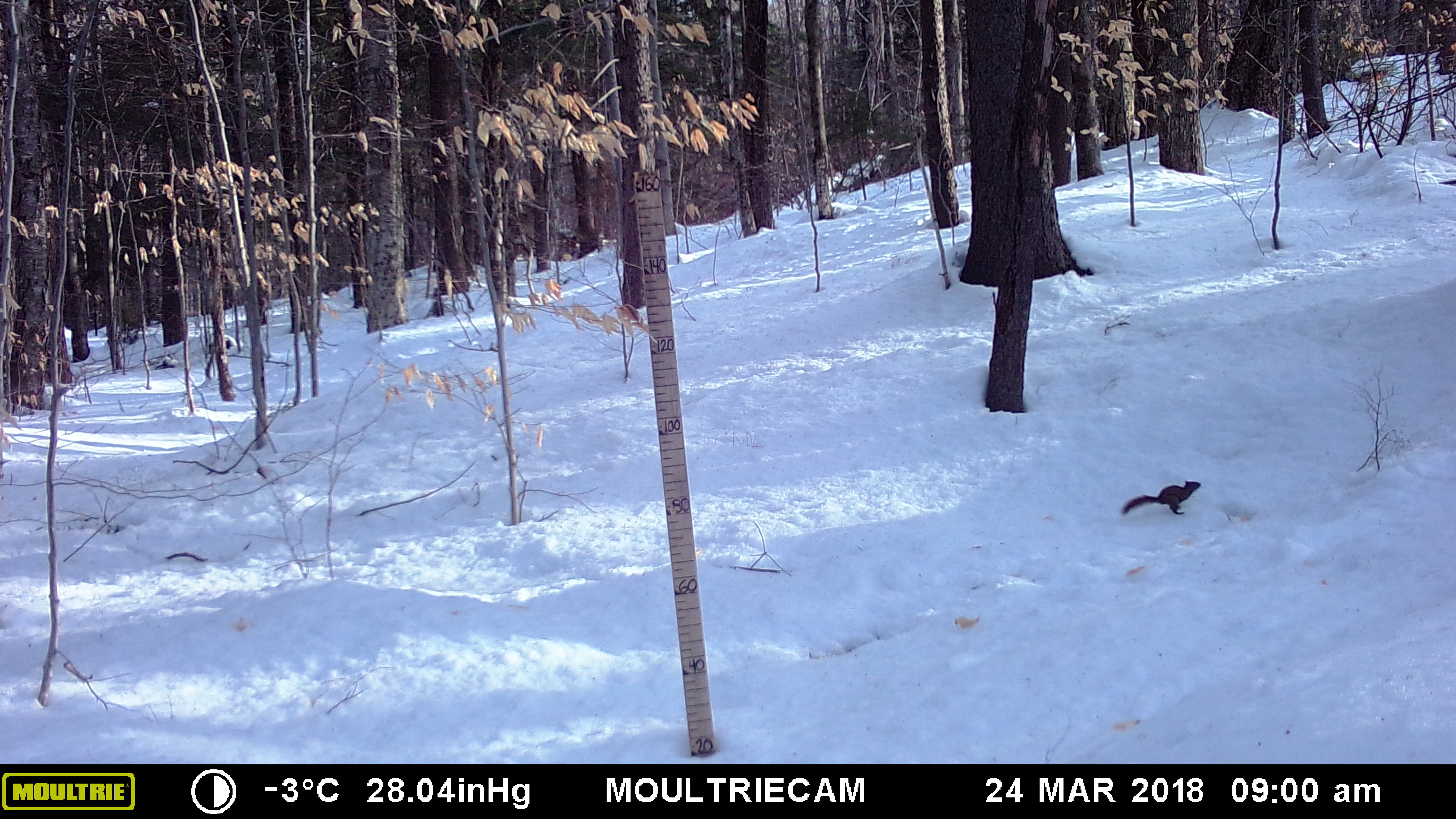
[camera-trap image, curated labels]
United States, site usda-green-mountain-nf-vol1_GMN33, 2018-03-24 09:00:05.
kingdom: Animalia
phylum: Chordata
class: Mammalia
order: Rodentia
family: Sciuridae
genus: Tamiasciurus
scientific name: Tamiasciurus hudsonicus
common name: red squirrel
Red squirrel (Tamiasciurus hudsonicus).